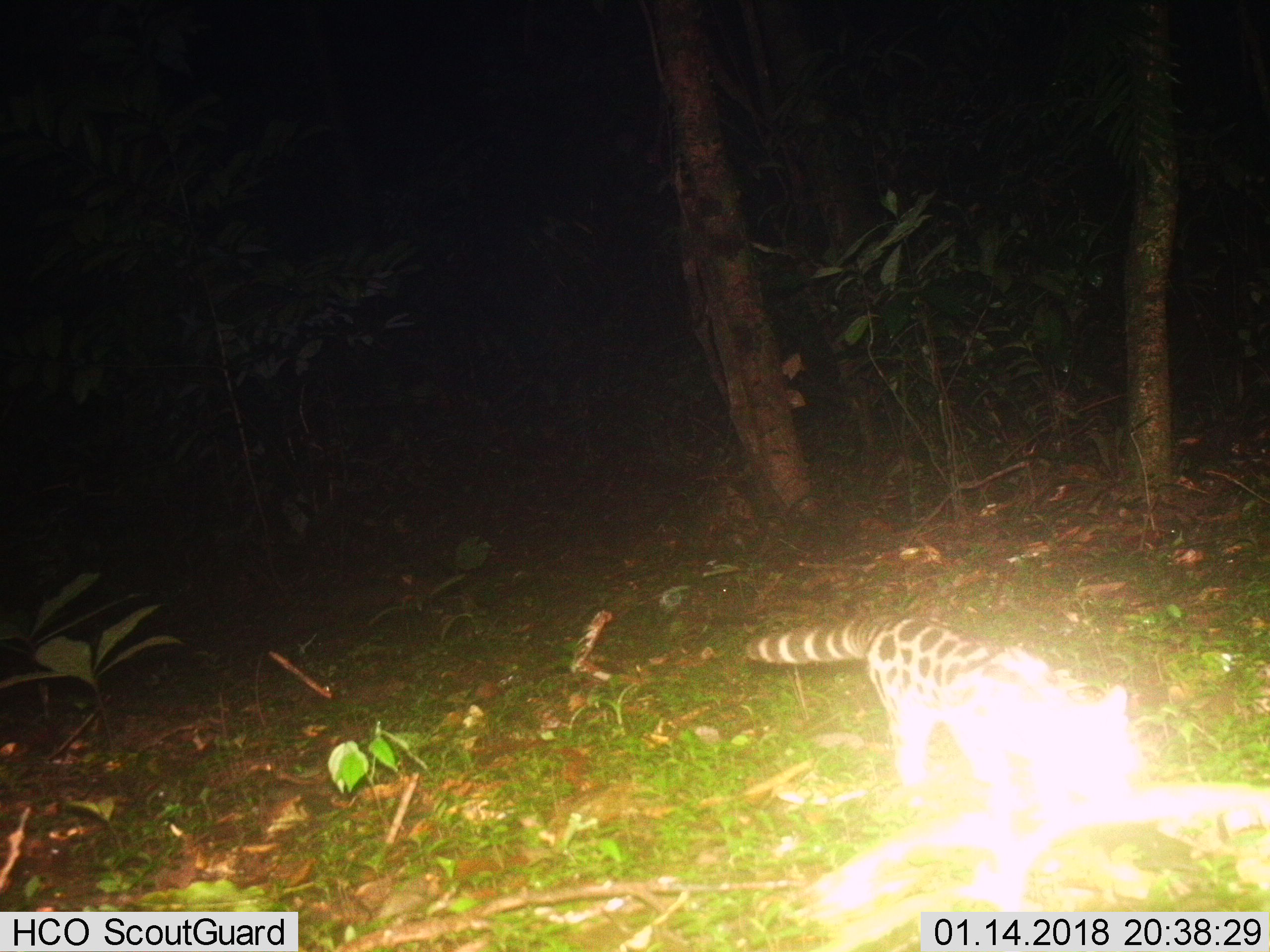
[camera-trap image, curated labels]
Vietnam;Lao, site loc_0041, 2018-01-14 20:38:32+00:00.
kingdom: Animalia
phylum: Chordata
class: Mammalia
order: Carnivora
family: Prionodontidae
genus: Prionodon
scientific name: Prionodon pardicolor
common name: spotted linsang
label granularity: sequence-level